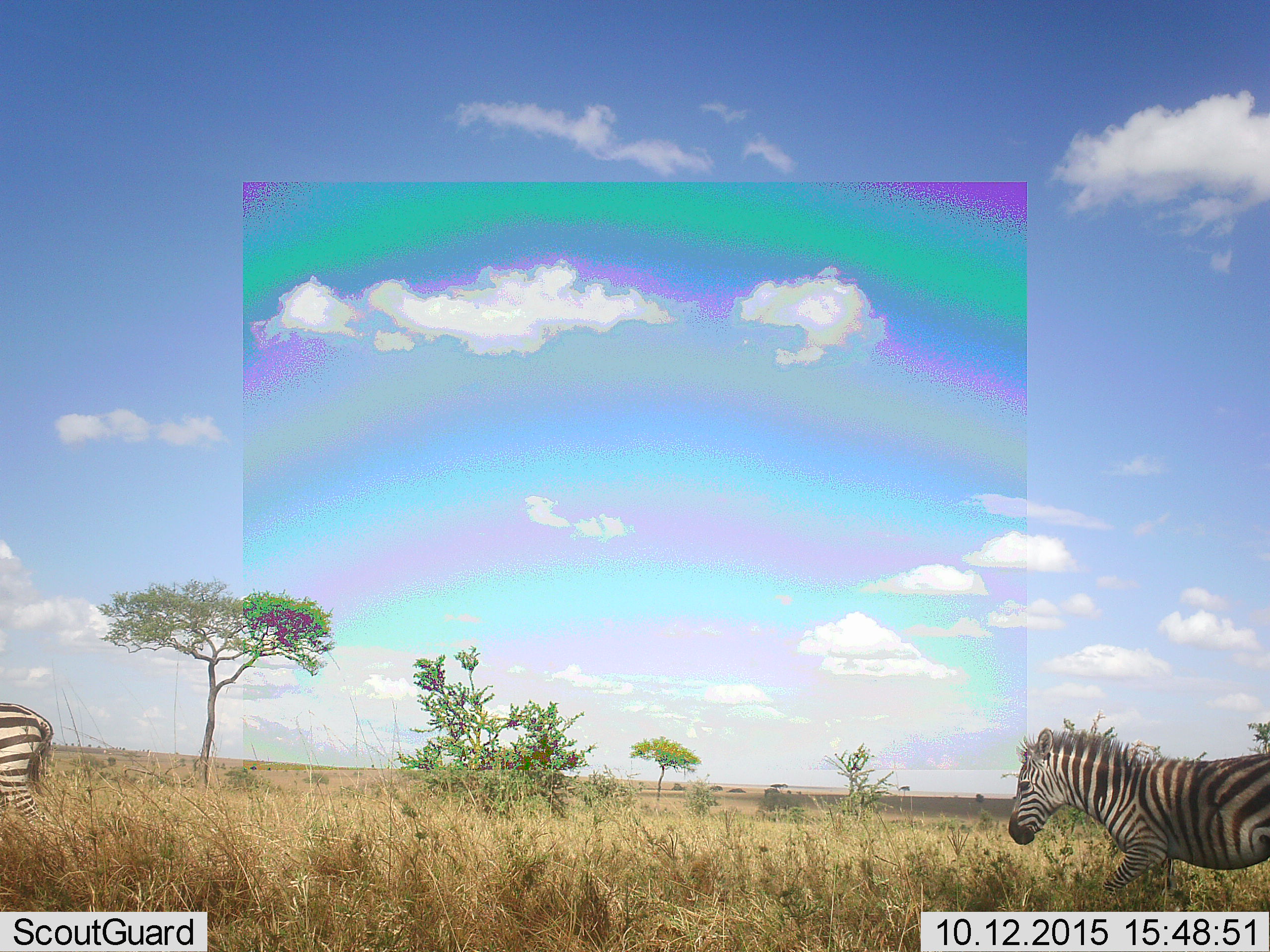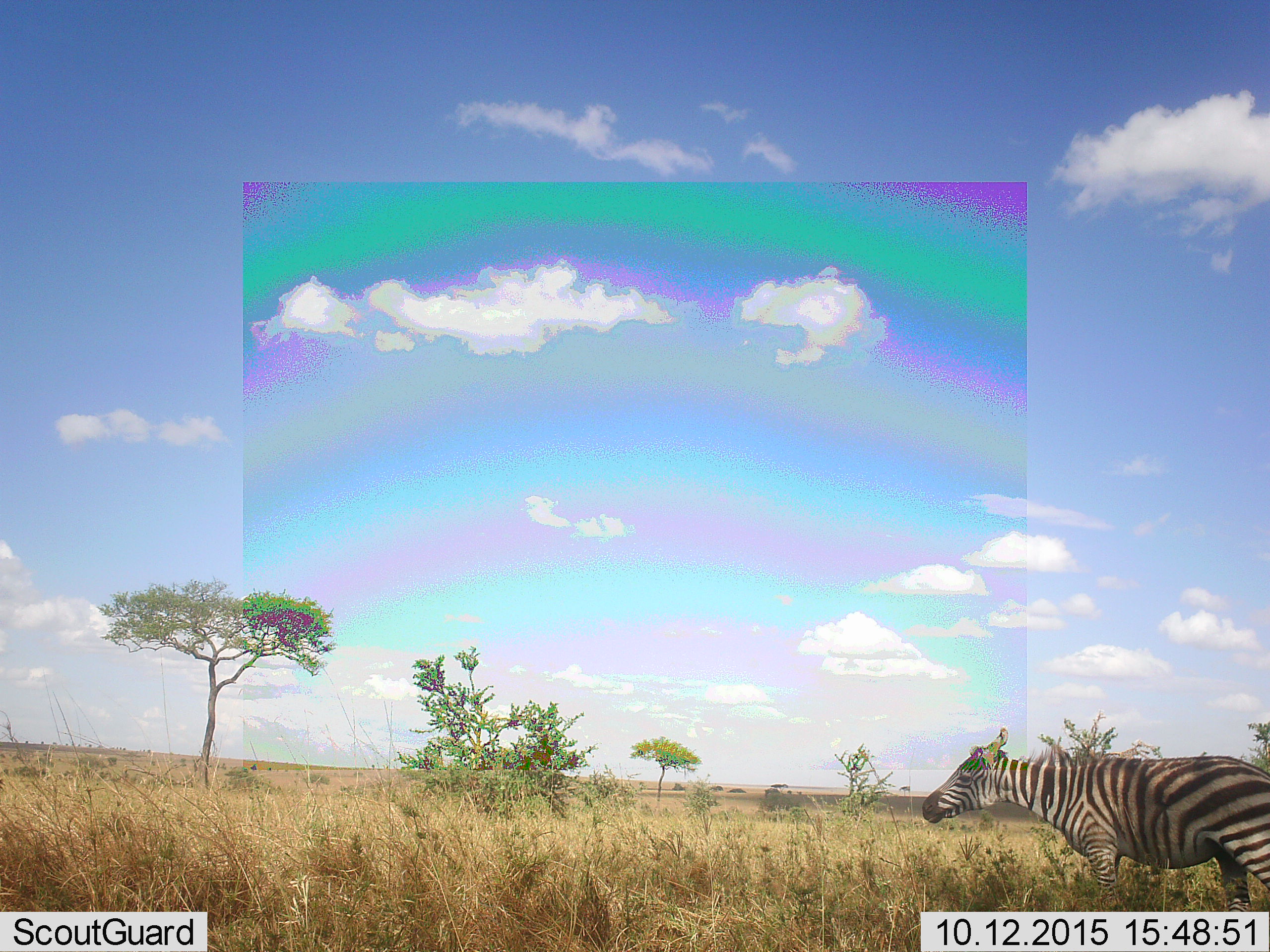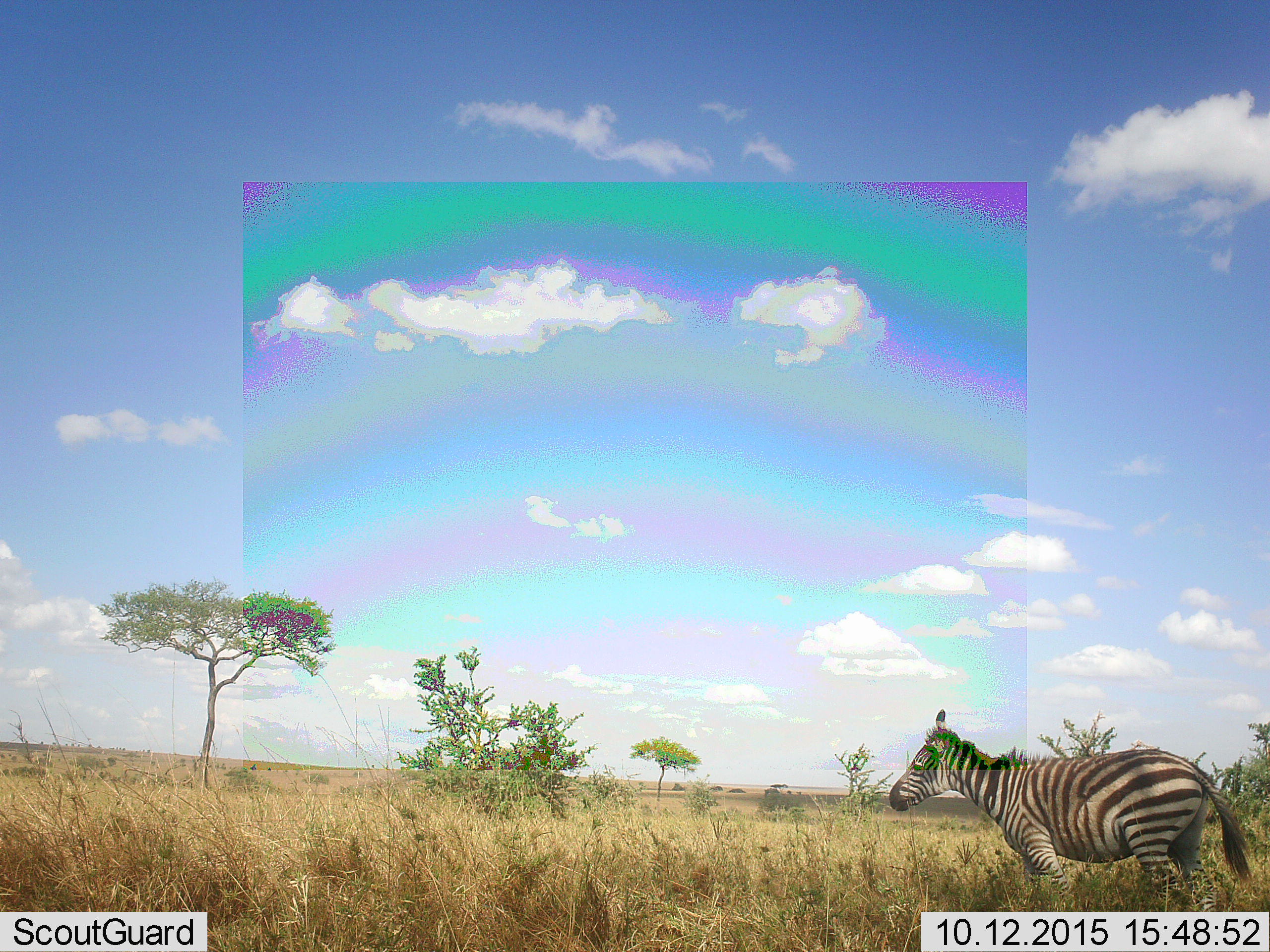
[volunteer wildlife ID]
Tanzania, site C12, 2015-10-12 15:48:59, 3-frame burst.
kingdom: Animalia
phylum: Chordata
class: Mammalia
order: Perissodactyla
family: Equidae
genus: Equus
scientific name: Equus quagga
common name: plains zebra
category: zebra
Zebra (plains zebra) (Equus quagga), count 2. Behavior (volunteer vote fractions): standing 0%, resting 0%, moving 100%, interacting 0%. Young present (vote fraction): 6%. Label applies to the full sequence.